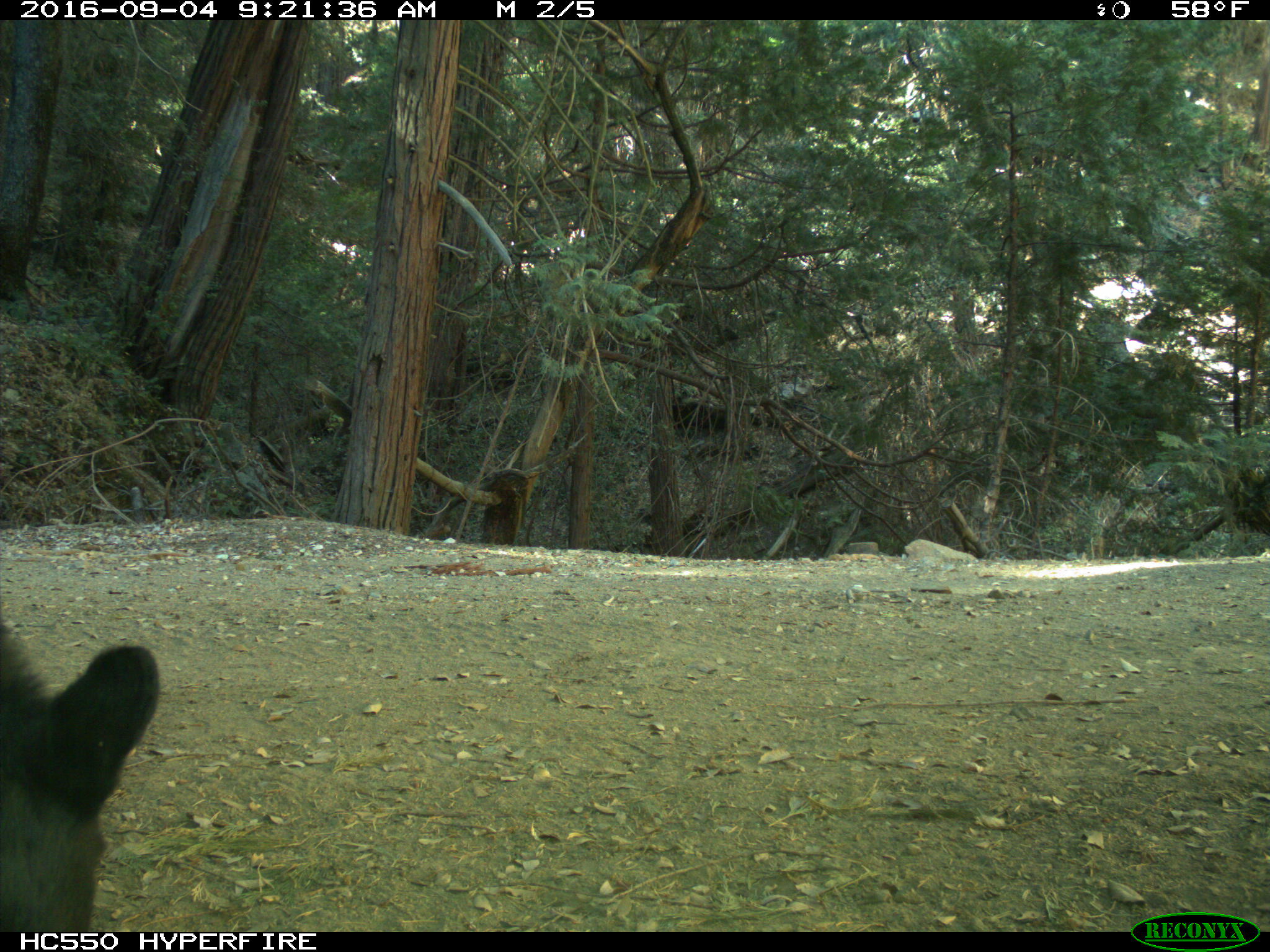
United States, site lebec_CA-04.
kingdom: Animalia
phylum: Chordata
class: Mammalia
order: Carnivora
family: Ursidae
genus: Ursus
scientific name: Ursus americanus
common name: american black bear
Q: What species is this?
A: Ursus americanus (american black bear).